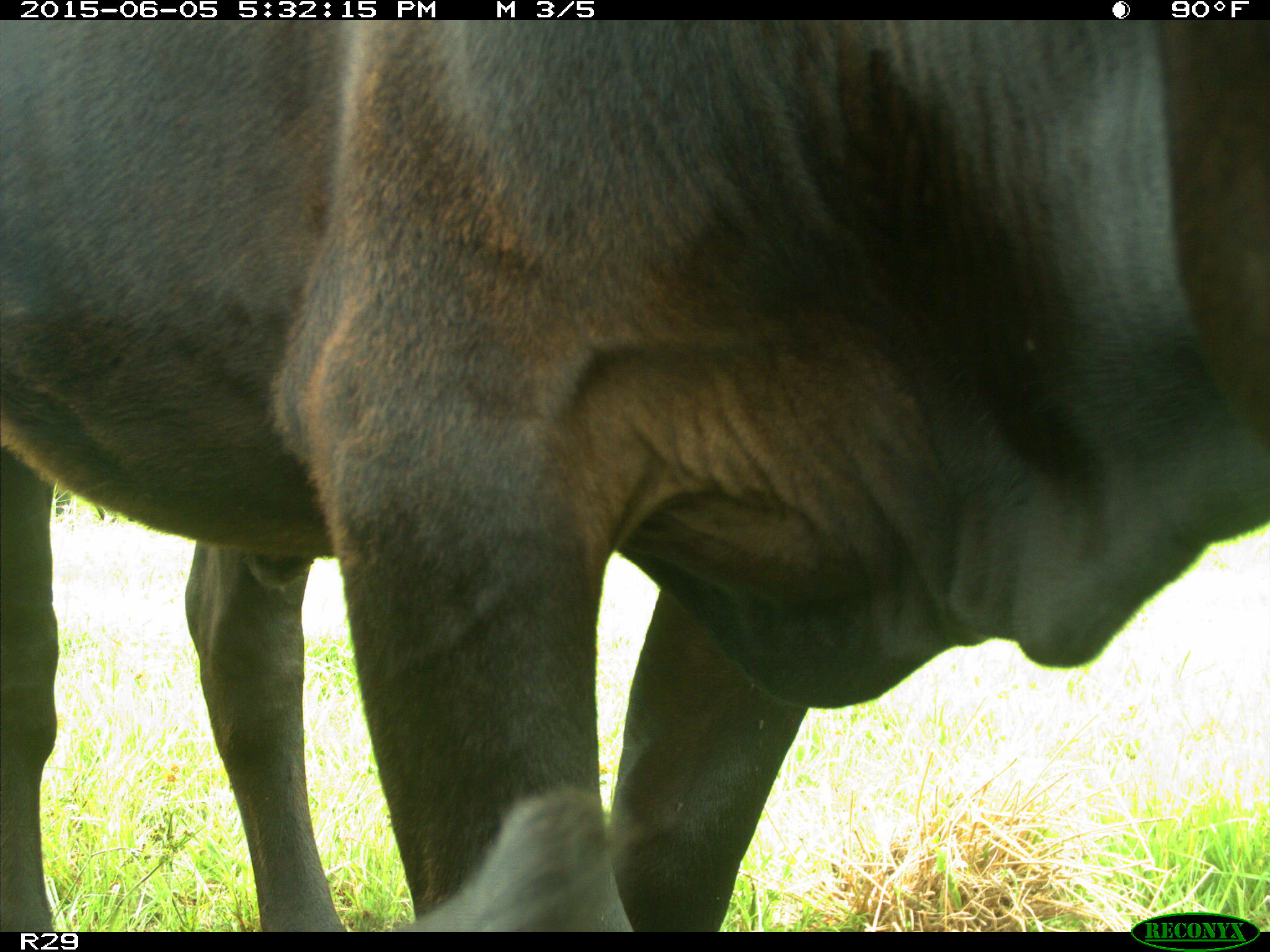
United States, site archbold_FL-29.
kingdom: Animalia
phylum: Chordata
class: Mammalia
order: Artiodactyla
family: Bovidae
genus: Bos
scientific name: Bos taurus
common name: domestic cow